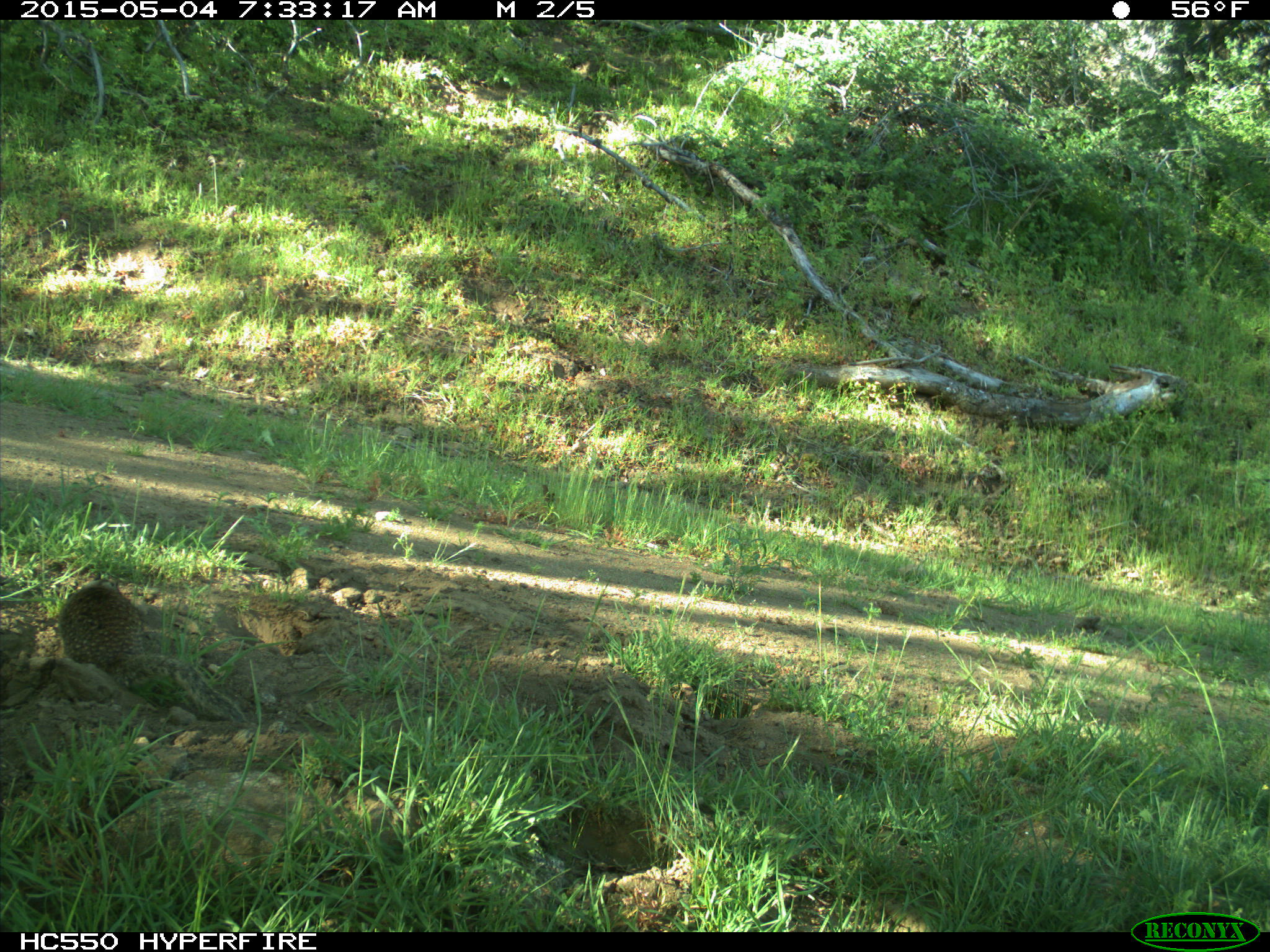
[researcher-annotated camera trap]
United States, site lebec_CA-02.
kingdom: Animalia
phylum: Chordata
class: Mammalia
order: Rodentia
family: Sciuridae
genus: Otospermophilus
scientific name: Otospermophilus beecheyi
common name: california ground squirrel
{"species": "Otospermophilus beecheyi (california ground squirrel)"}